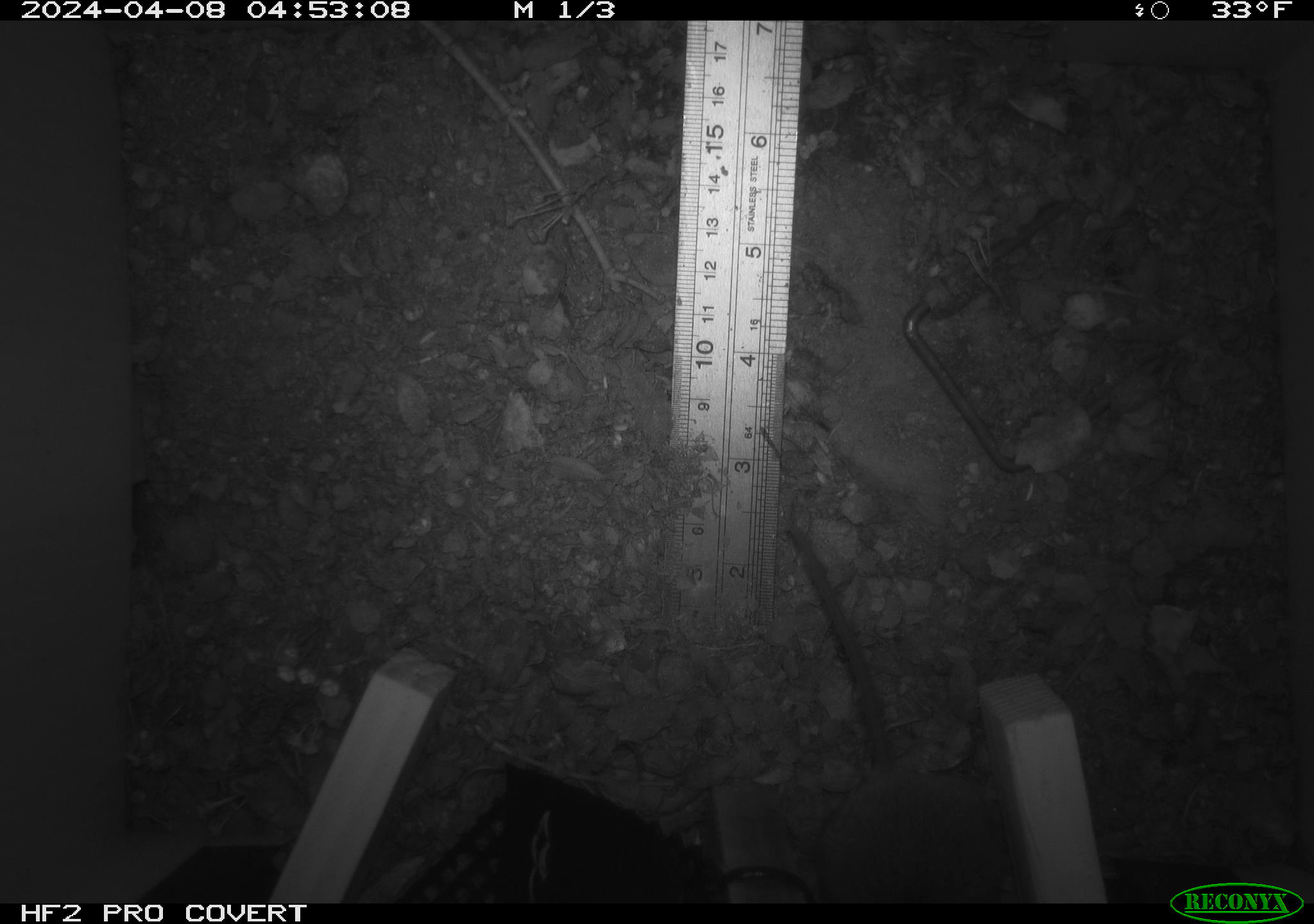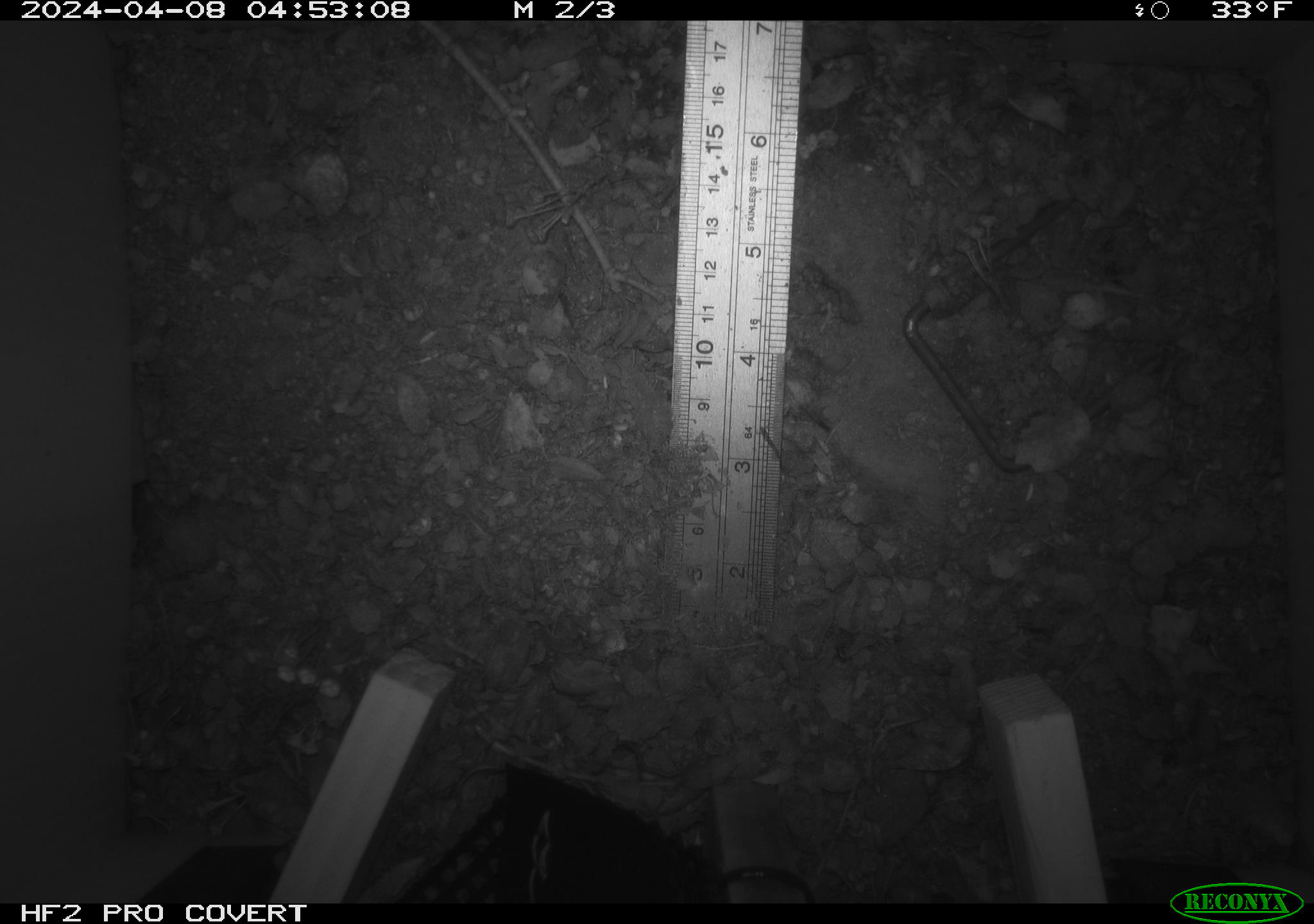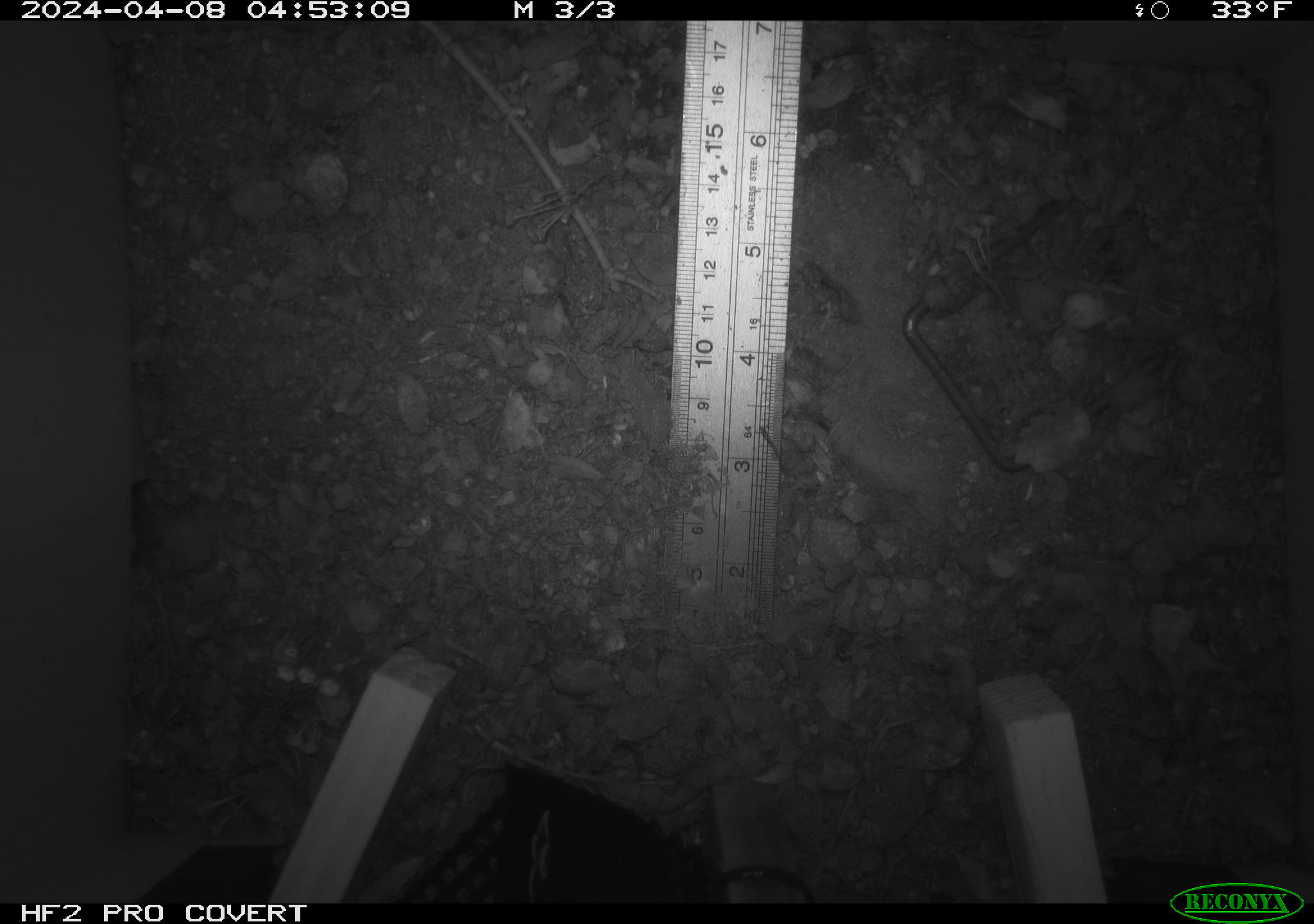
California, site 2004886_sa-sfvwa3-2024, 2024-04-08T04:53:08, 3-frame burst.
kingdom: Animalia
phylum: Chordata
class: Mammalia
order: Rodentia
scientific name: Rodentia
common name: mouse species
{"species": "mouse species (Rodentia)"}